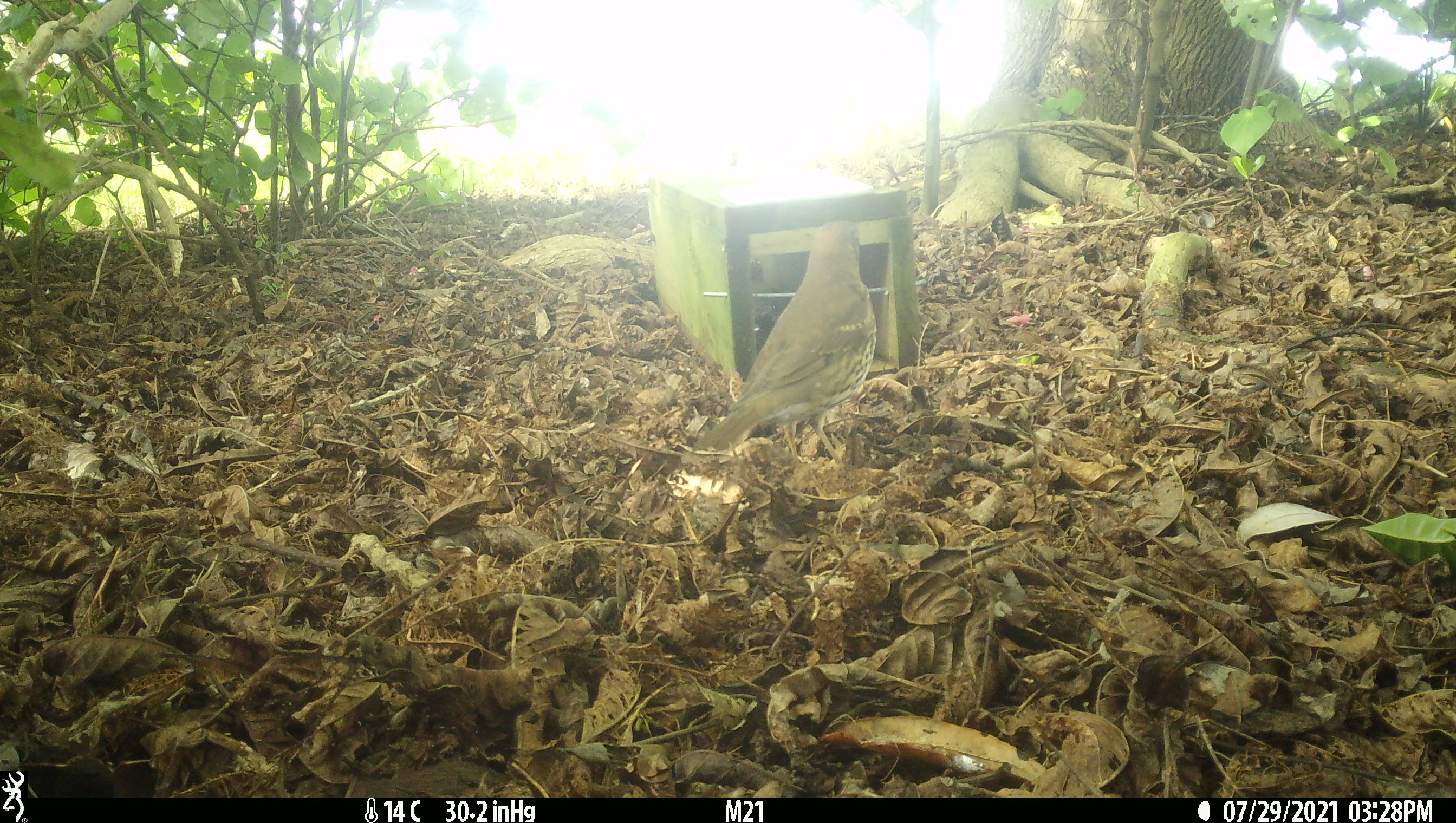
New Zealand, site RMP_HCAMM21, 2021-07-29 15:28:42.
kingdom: Animalia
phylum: Chordata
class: Aves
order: Passeriformes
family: Turdidae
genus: Turdus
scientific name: Turdus philomelos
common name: song thrush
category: thrush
Thrush (song thrush) (Turdus philomelos).